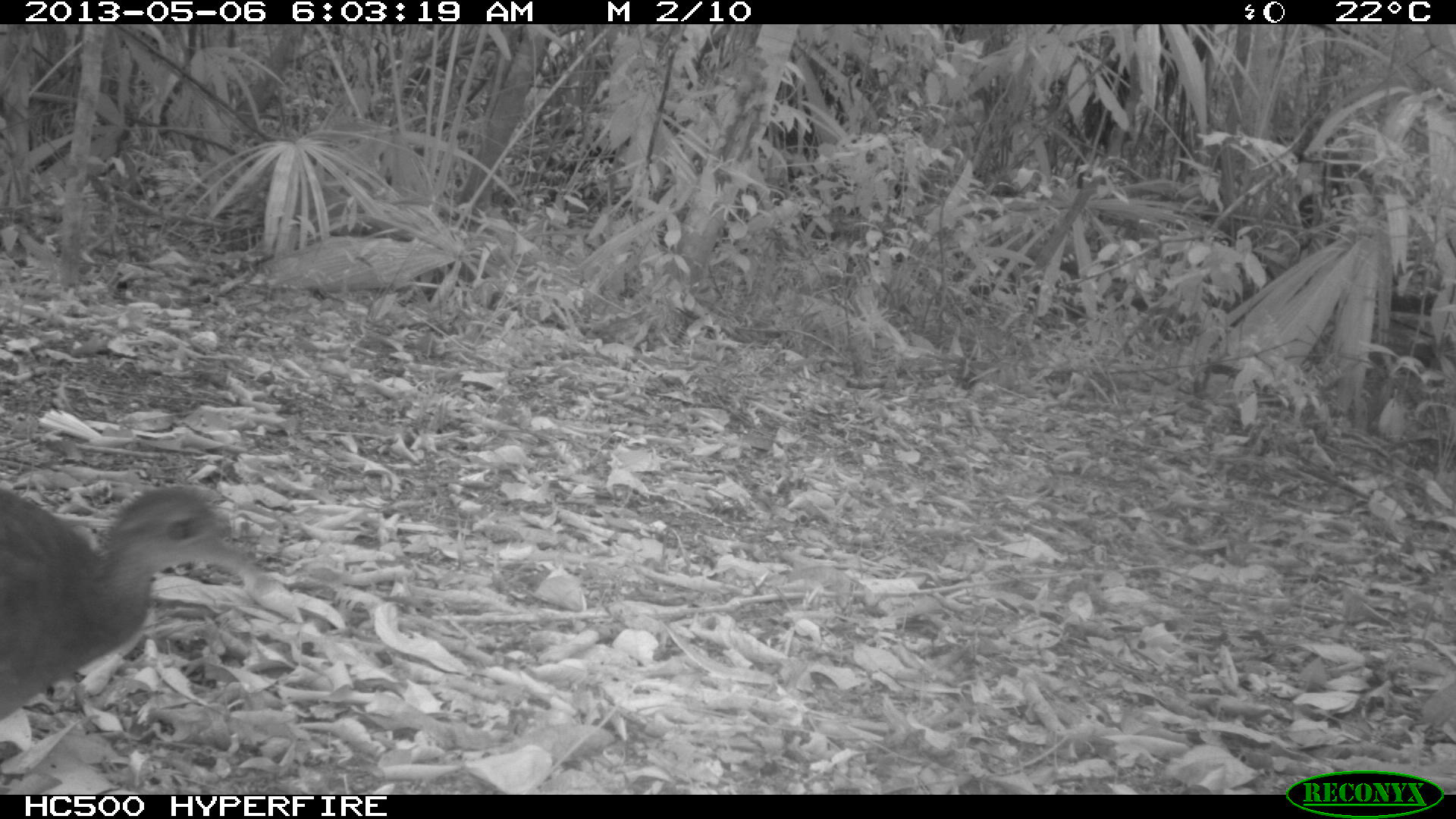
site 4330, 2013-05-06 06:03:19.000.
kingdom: Animalia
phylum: Chordata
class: Aves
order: Tinamiformes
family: Tinamidae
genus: Tinamus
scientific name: Tinamus major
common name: great tinamou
Tinamus major (great tinamou), count 1.